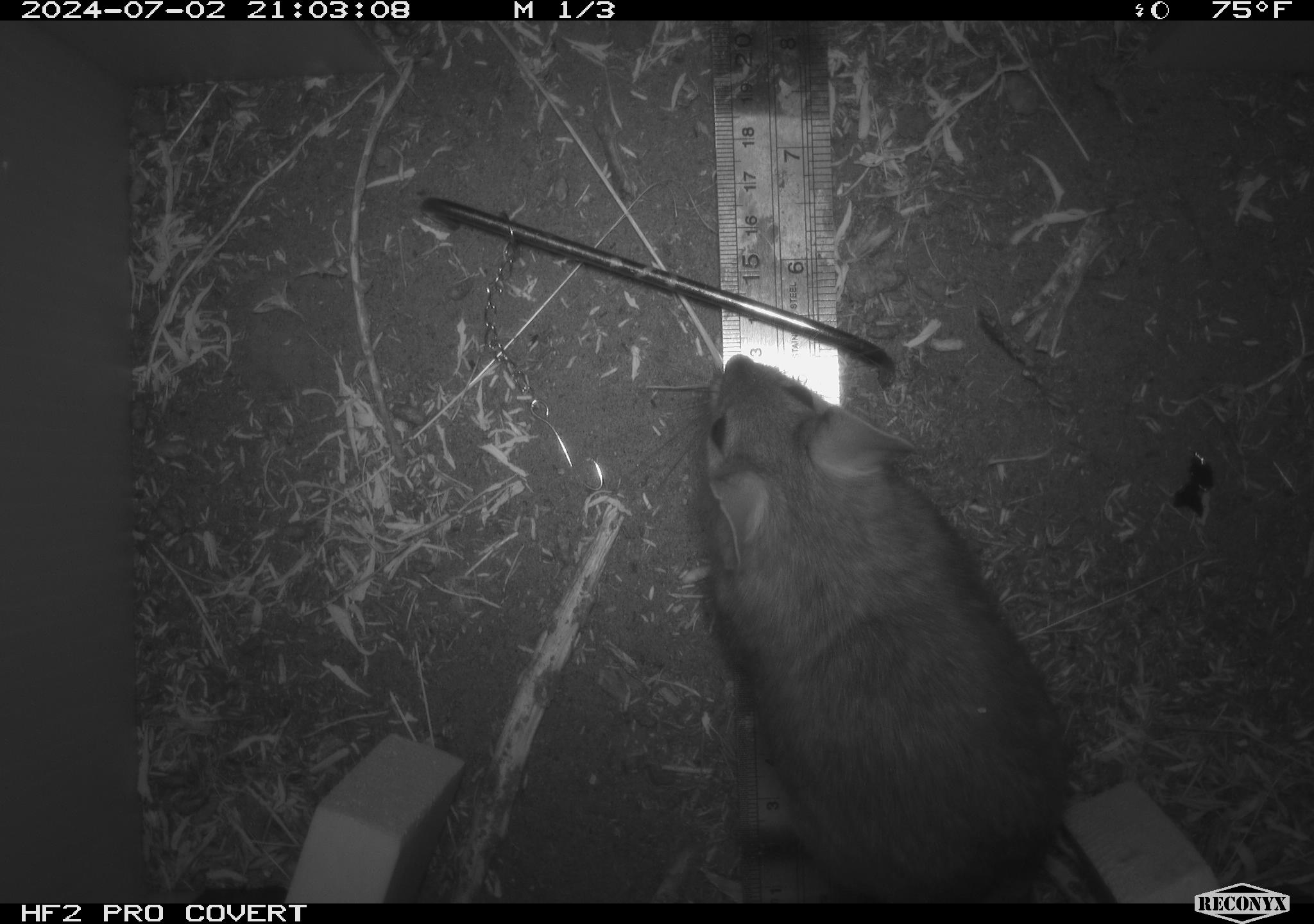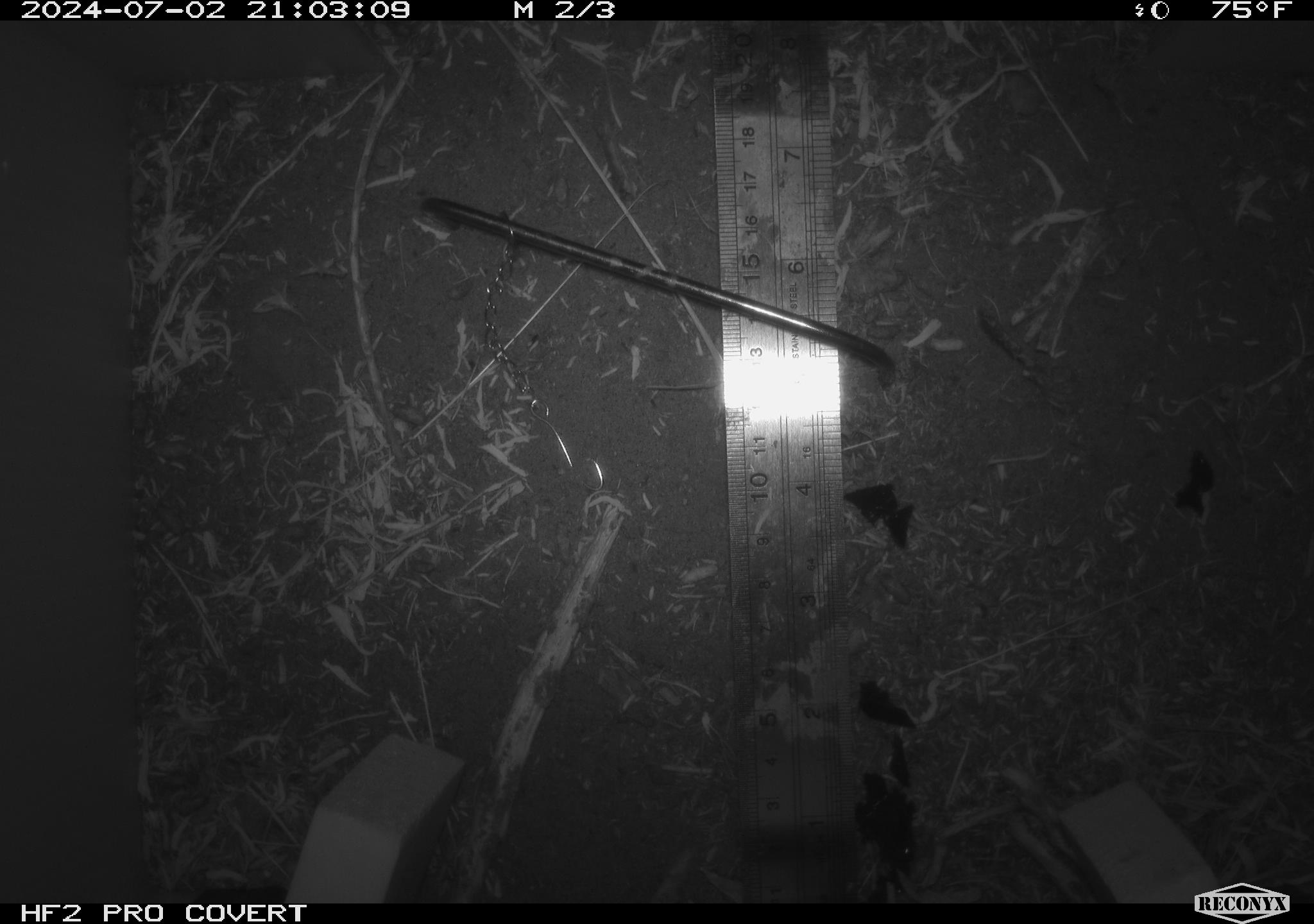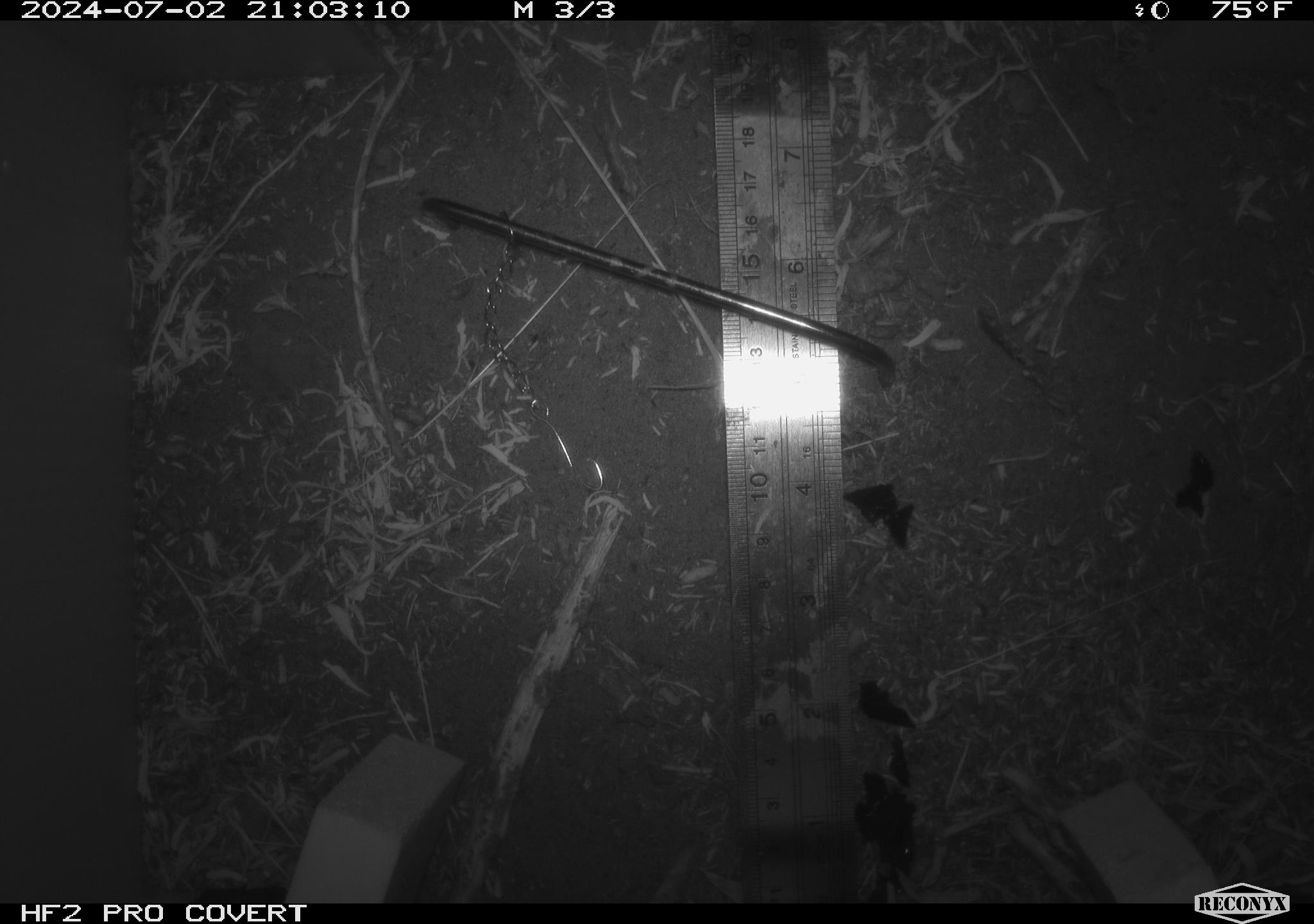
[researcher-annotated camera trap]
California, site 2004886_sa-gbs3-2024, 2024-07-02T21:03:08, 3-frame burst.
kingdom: Animalia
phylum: Chordata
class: Mammalia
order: Rodentia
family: Cricetidae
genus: Neotoma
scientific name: Neotoma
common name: pack rat or woodrat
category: neotoma species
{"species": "neotoma species (pack rat or woodrat) (Neotoma)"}